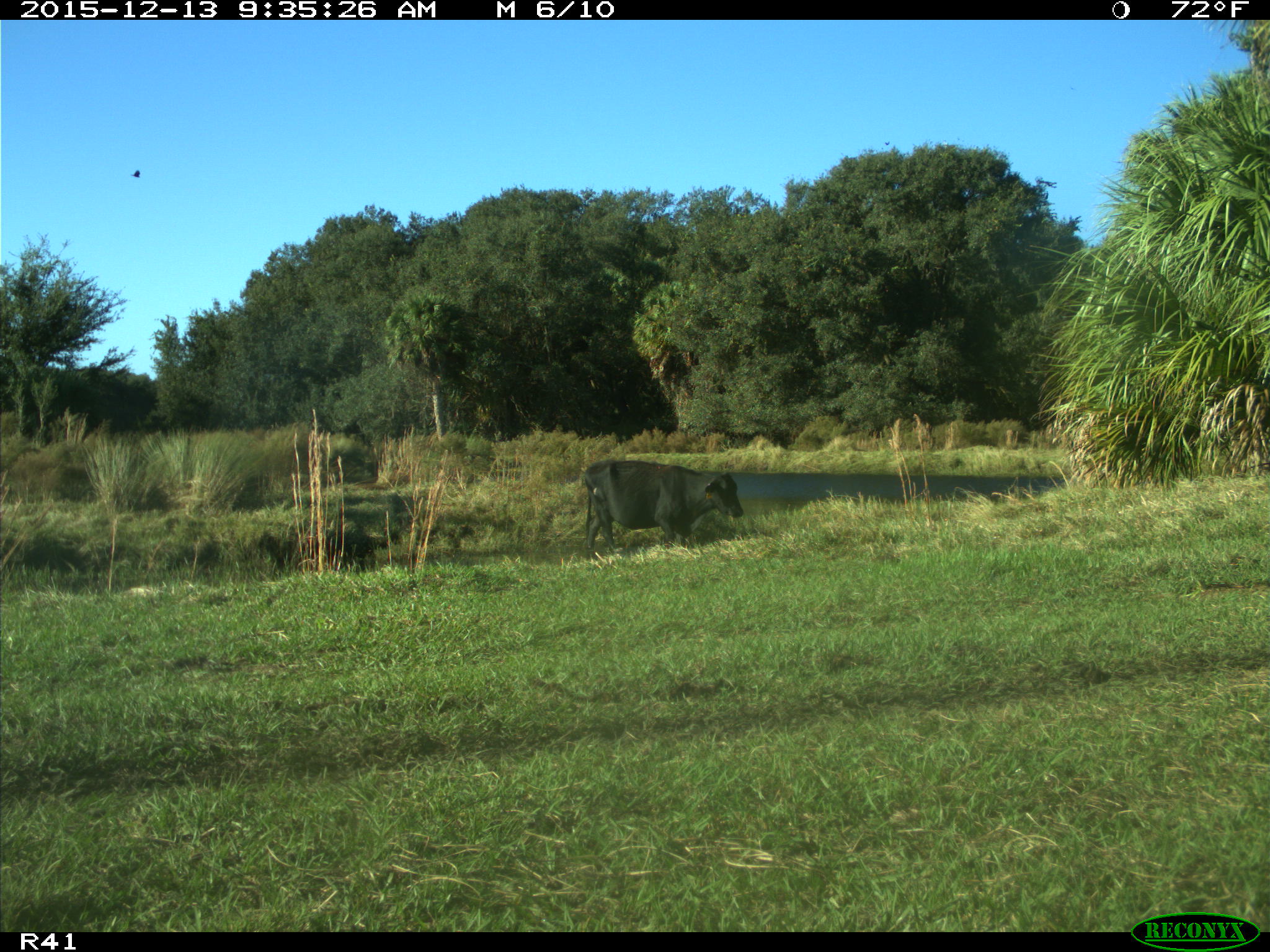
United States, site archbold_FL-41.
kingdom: Animalia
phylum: Chordata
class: Mammalia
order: Artiodactyla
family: Bovidae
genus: Bos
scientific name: Bos taurus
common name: domestic cow